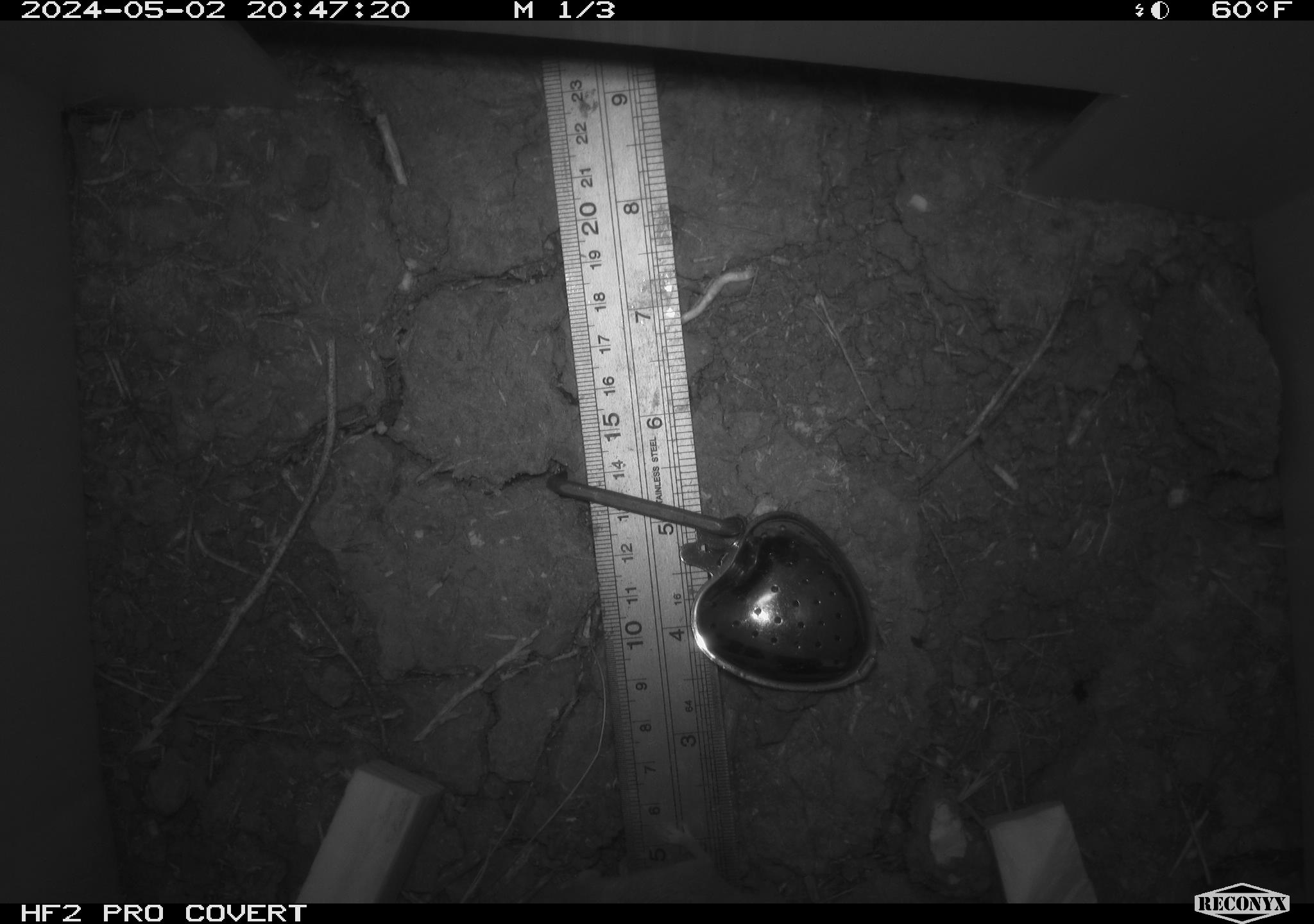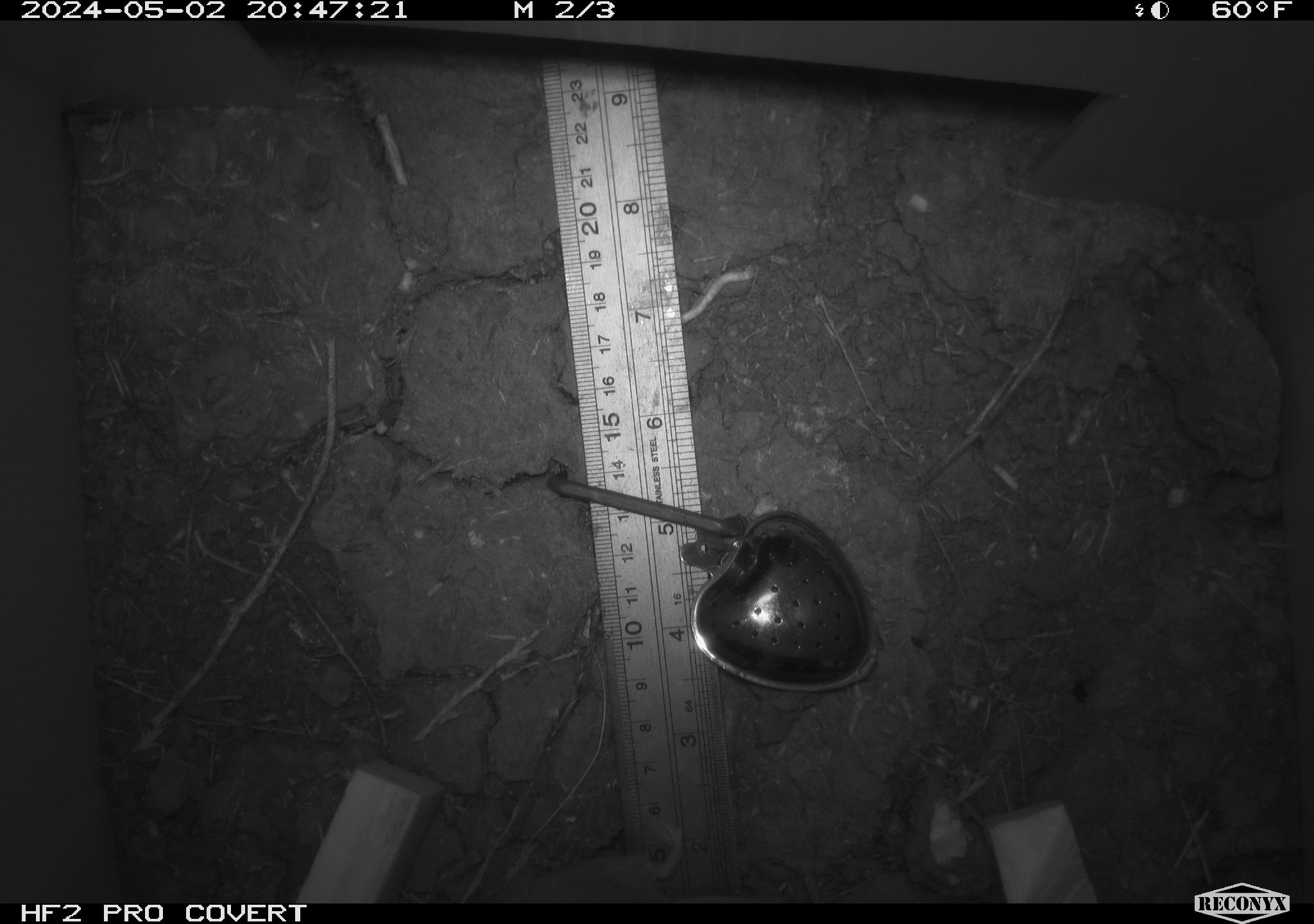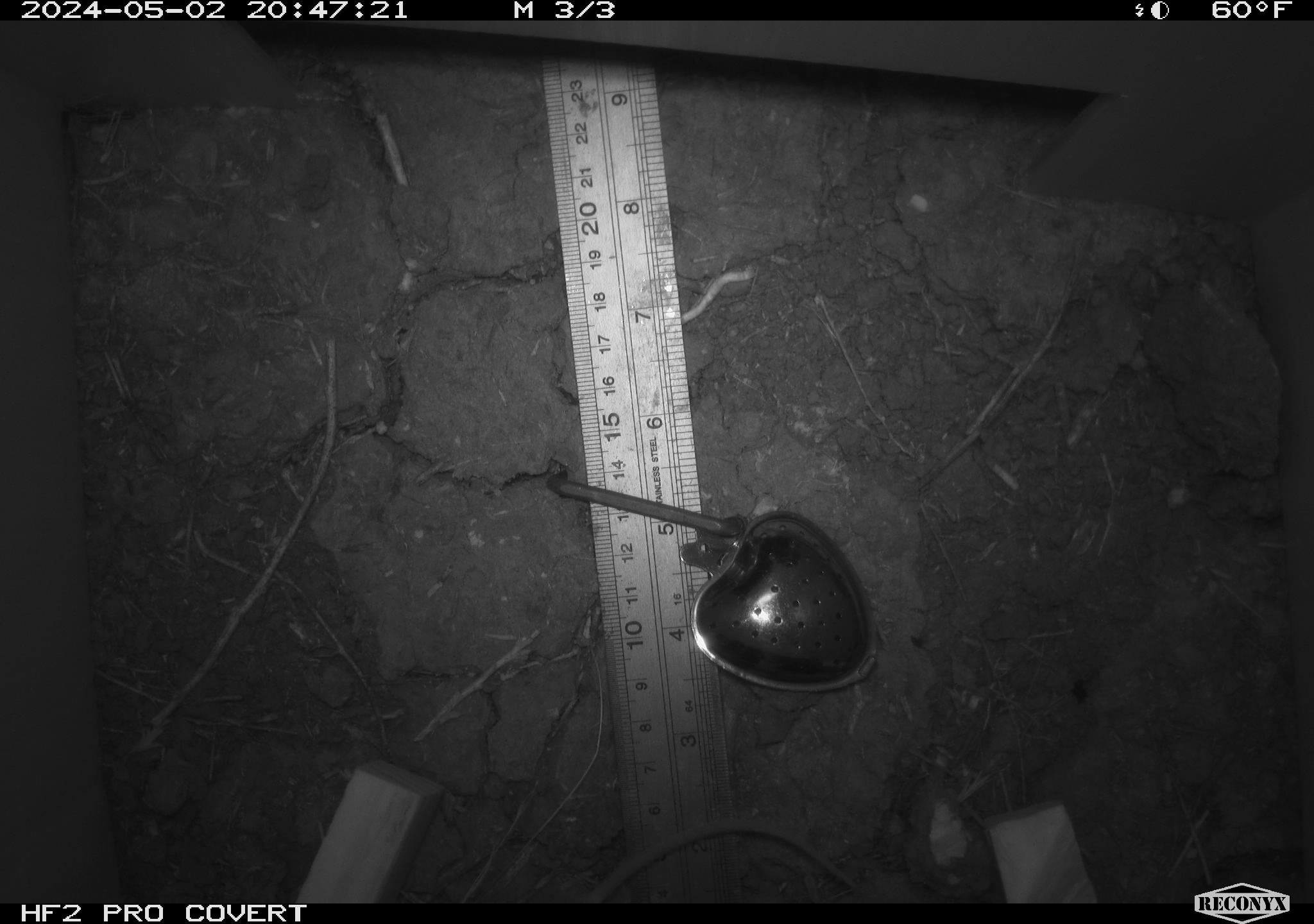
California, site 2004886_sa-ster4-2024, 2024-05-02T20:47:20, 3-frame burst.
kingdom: Animalia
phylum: Chordata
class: Mammalia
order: Rodentia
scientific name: Rodentia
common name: mouse species